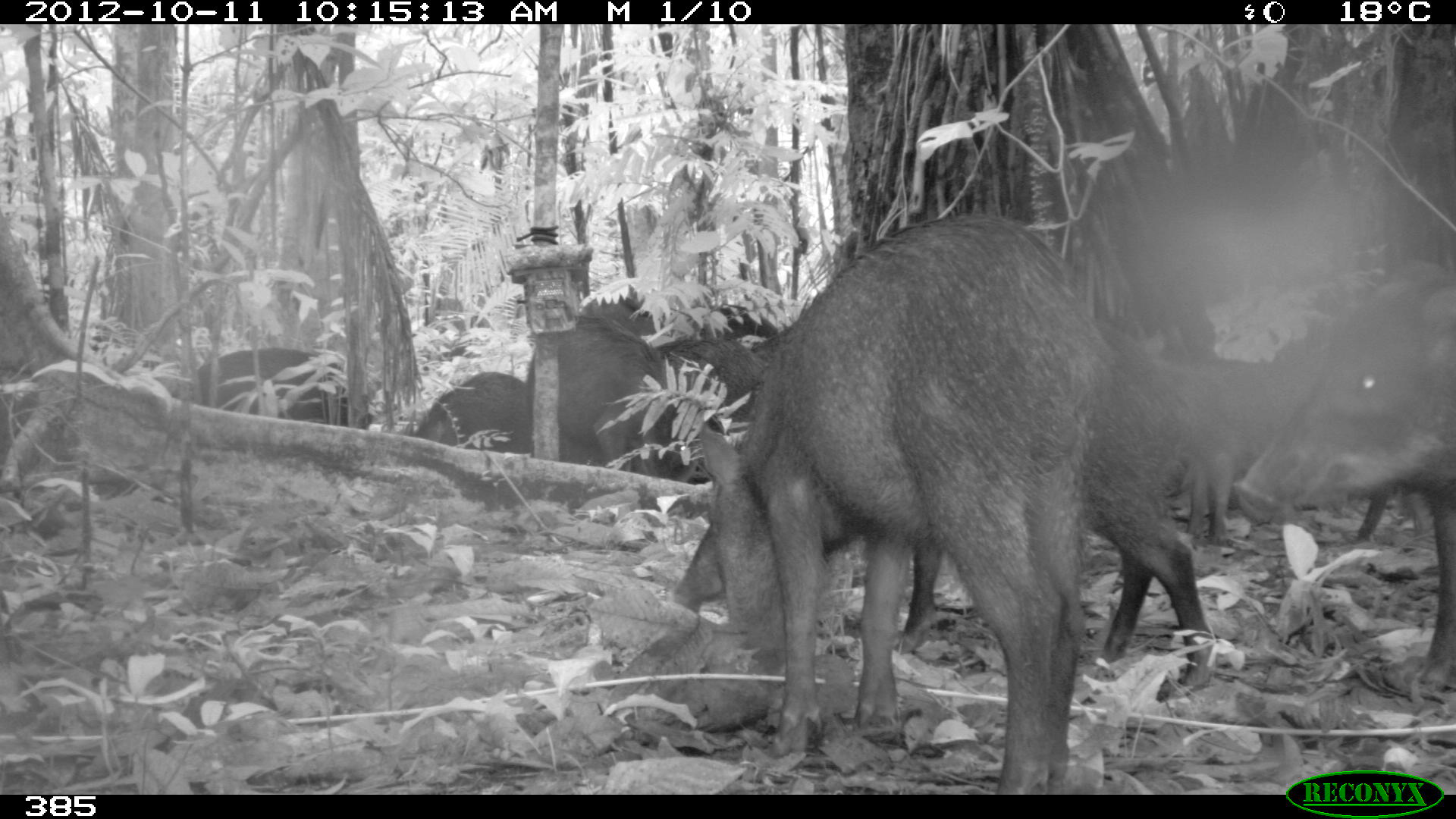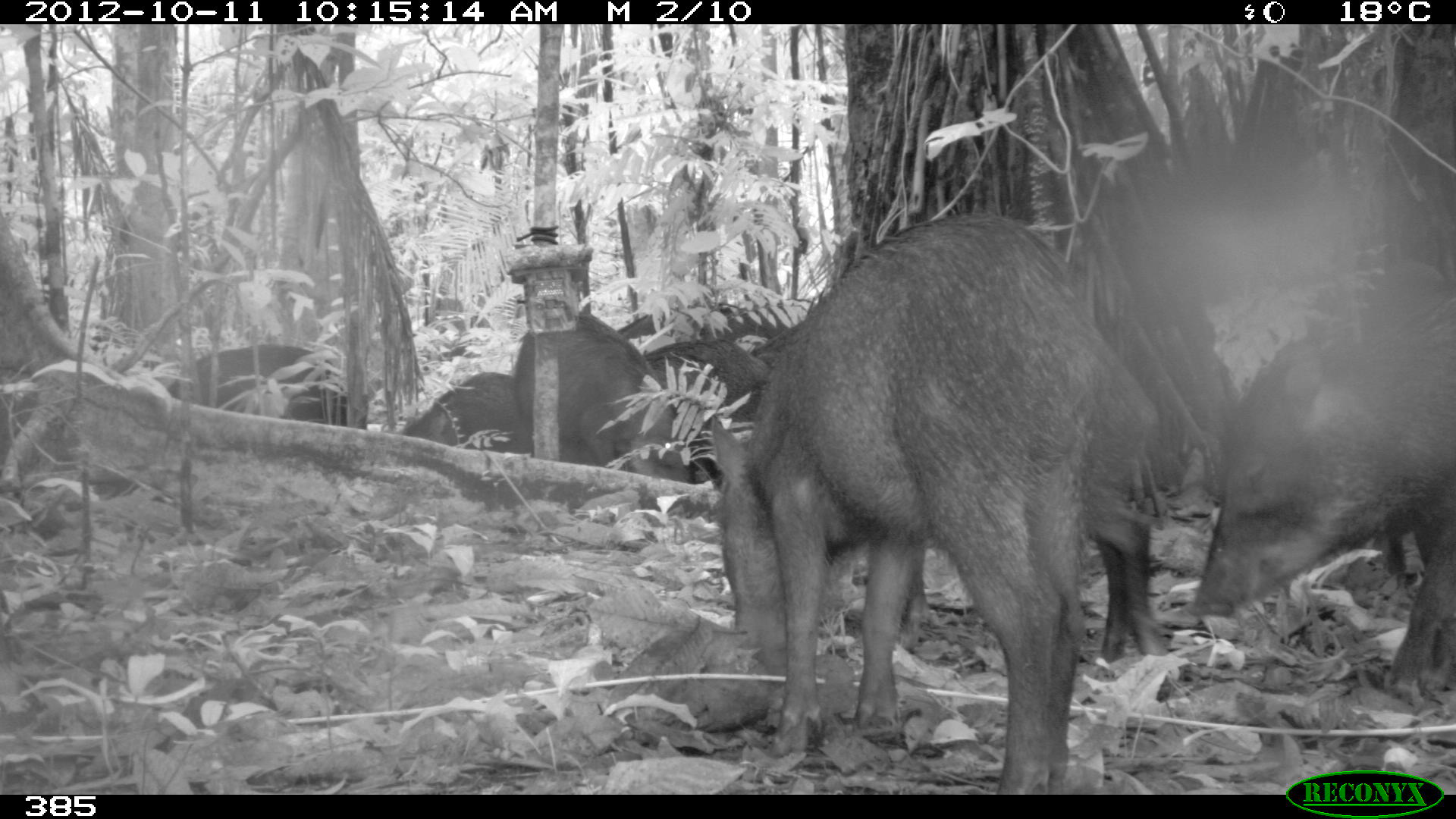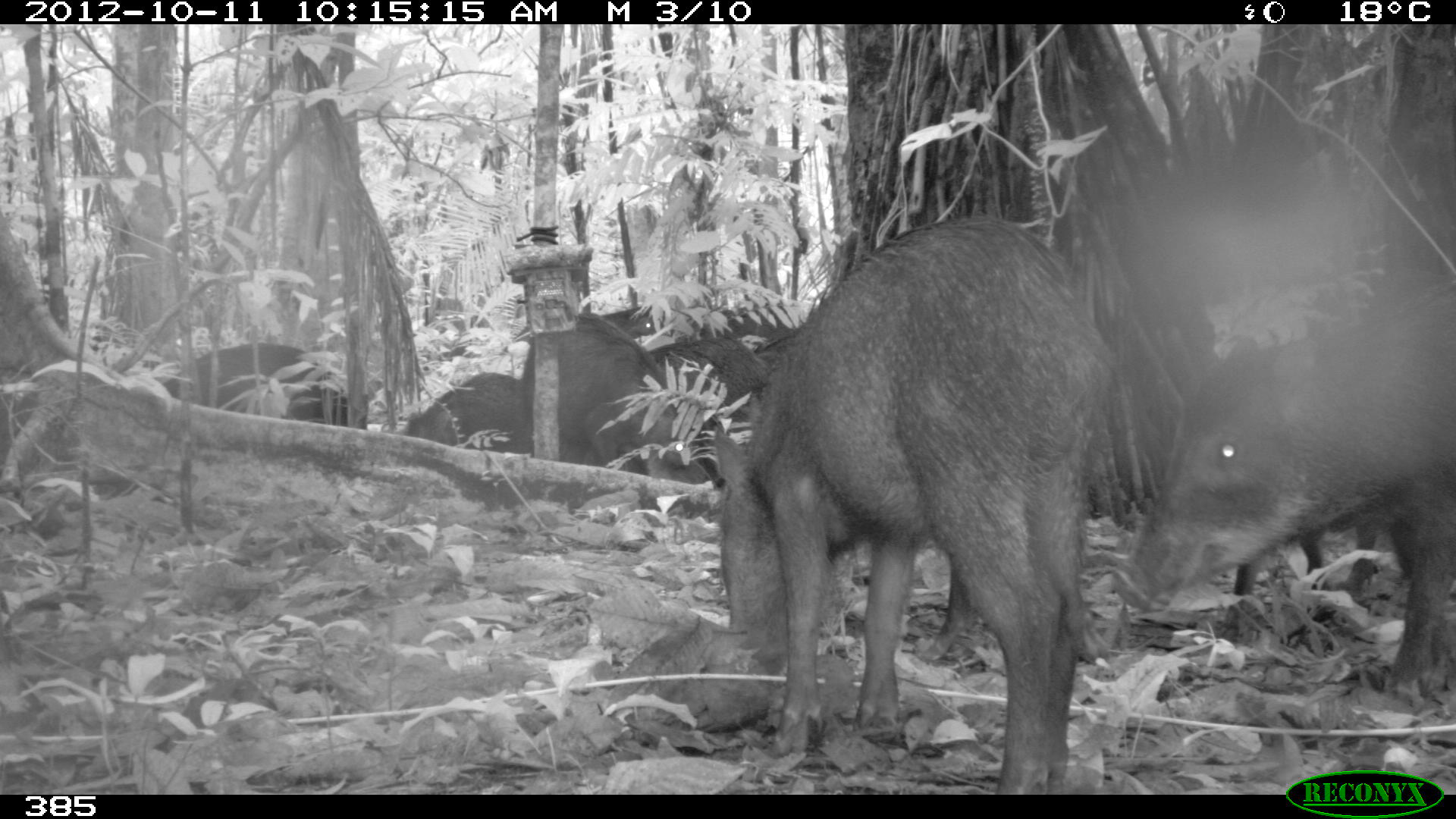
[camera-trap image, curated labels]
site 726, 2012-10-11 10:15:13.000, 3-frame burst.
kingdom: Animalia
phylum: Chordata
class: Mammalia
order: Artiodactyla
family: Tayassuidae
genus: Tayassu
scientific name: Tayassu pecari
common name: white-lipped peccary